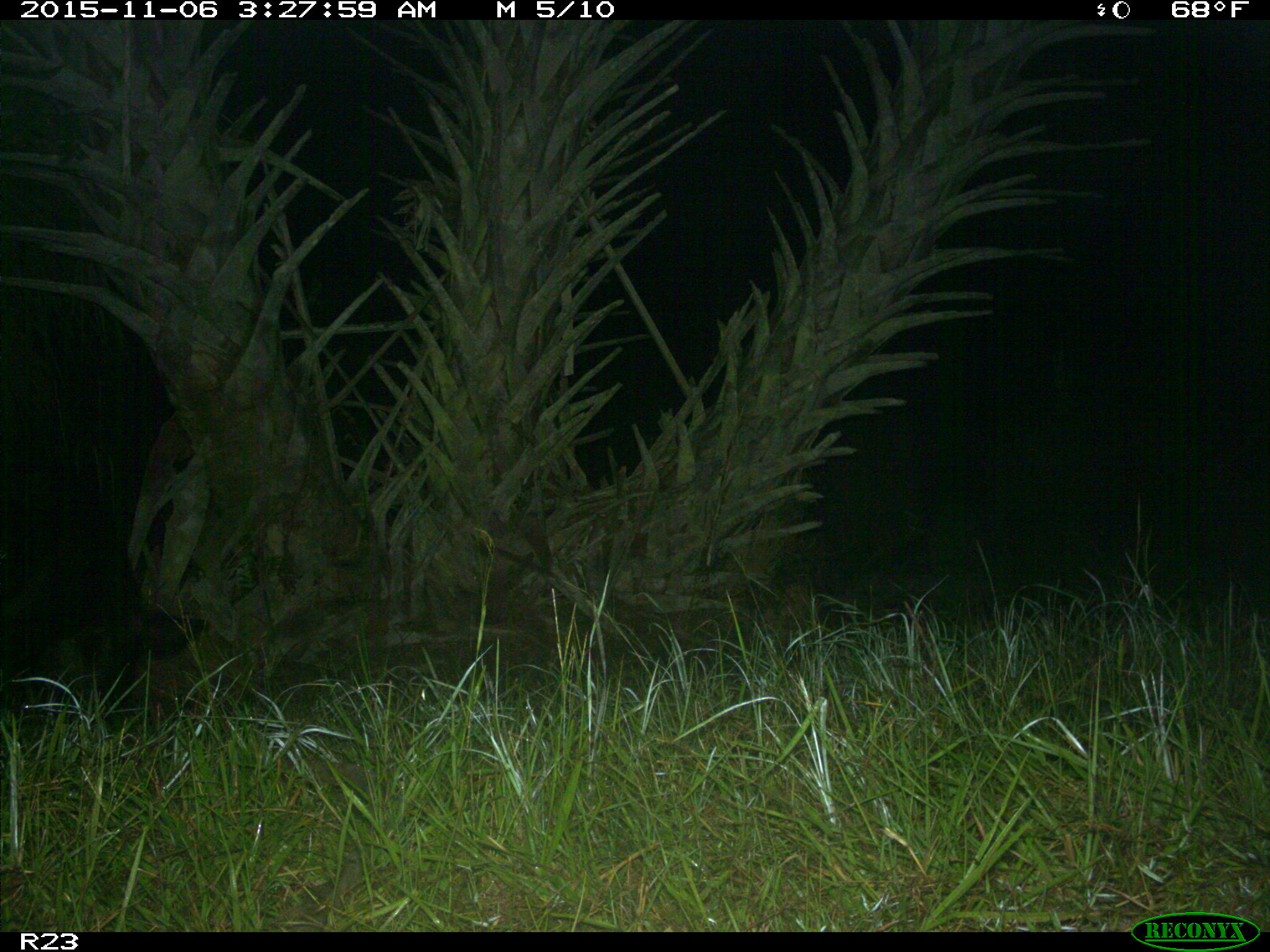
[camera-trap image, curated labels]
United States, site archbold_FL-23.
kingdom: Animalia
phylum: Chordata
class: Mammalia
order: Artiodactyla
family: Suidae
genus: Sus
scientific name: Sus scrofa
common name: wild boar